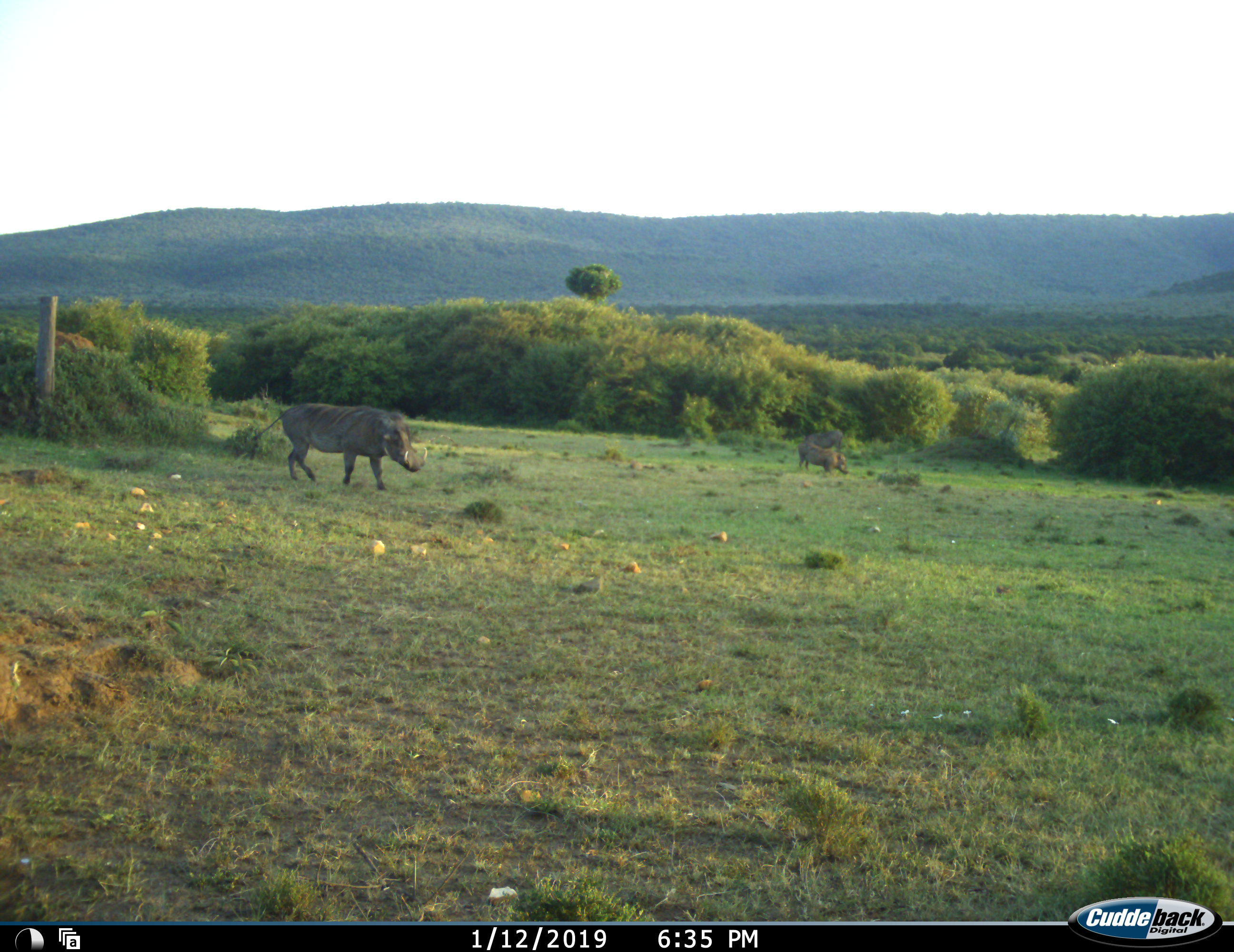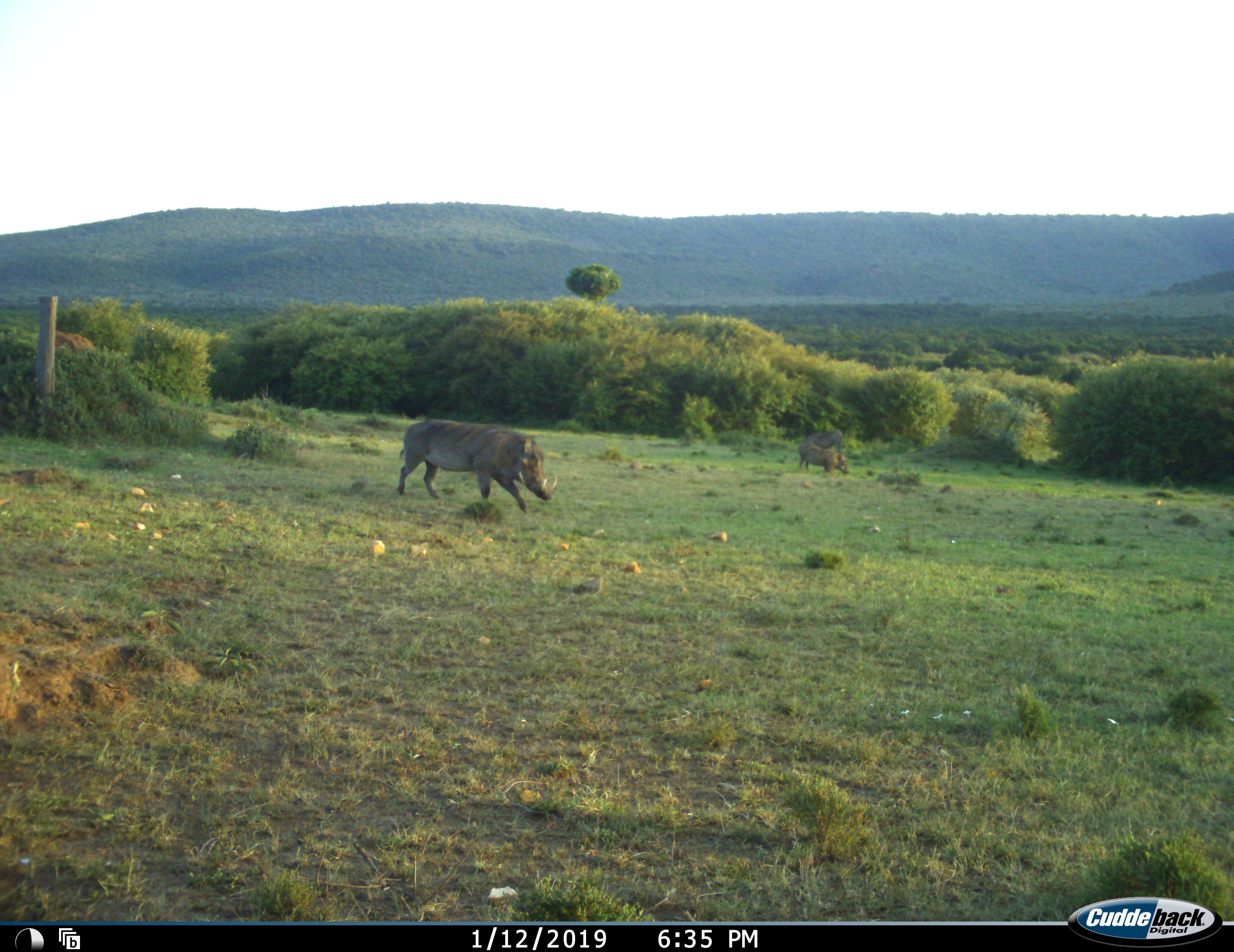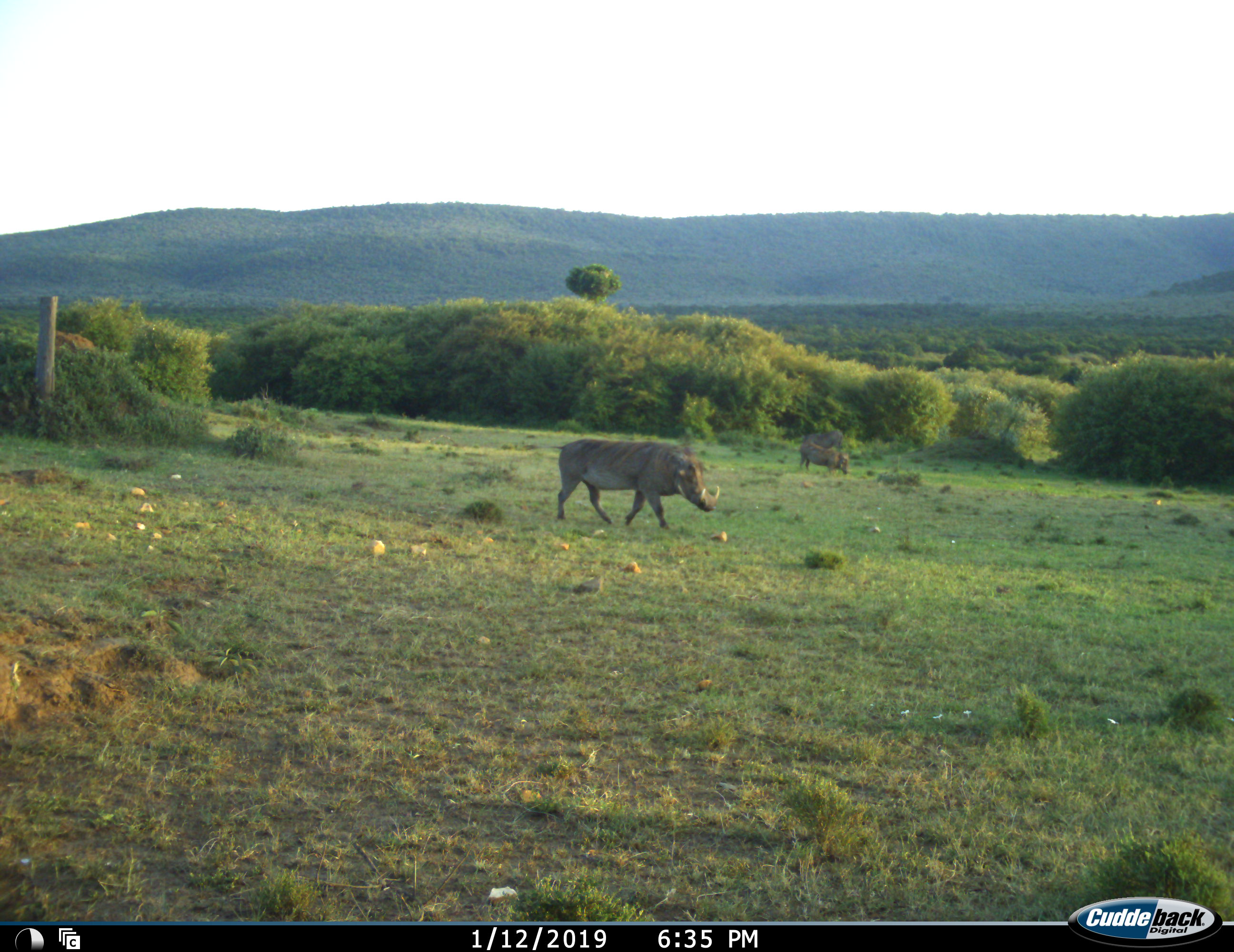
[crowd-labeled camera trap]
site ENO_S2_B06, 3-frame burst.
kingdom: Animalia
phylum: Chordata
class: Mammalia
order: Artiodactyla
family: Suidae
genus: Phacochoerus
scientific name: Phacochoerus africanus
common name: warthog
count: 3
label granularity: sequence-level